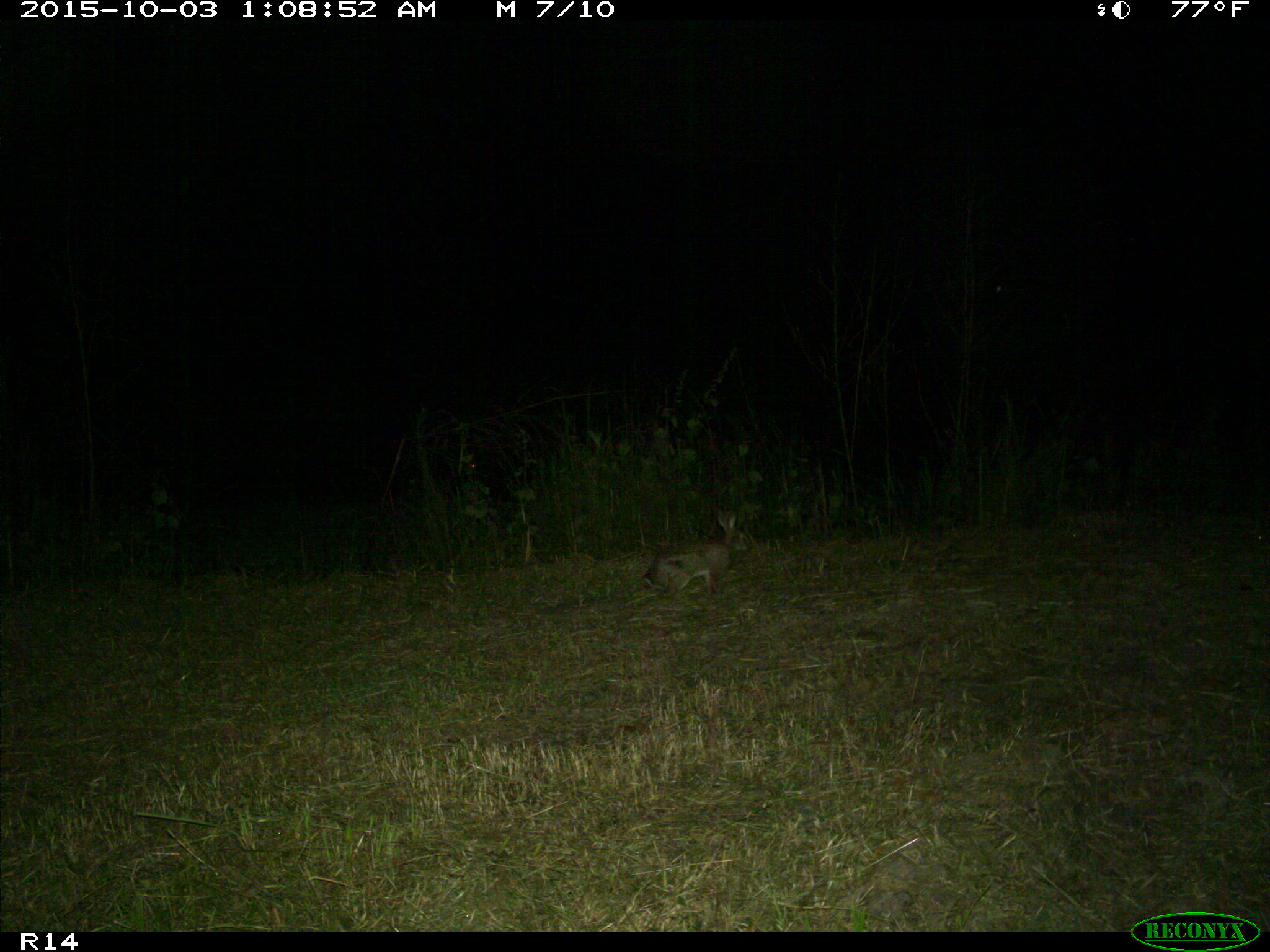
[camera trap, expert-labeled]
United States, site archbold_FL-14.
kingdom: Animalia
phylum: Chordata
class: Mammalia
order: Lagomorpha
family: Leporidae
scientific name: Leporidae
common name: rabbits and hares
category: unidentified rabbit